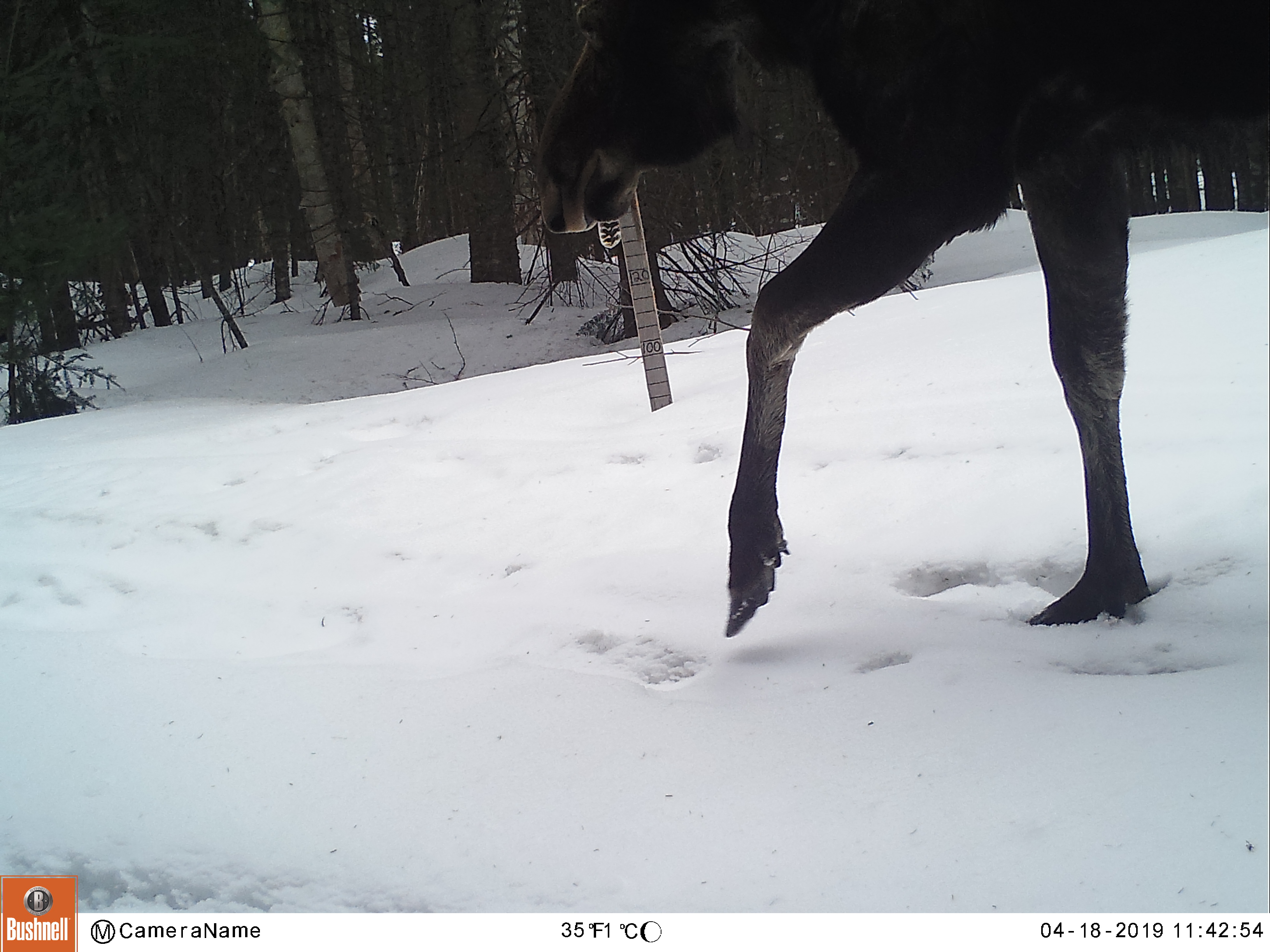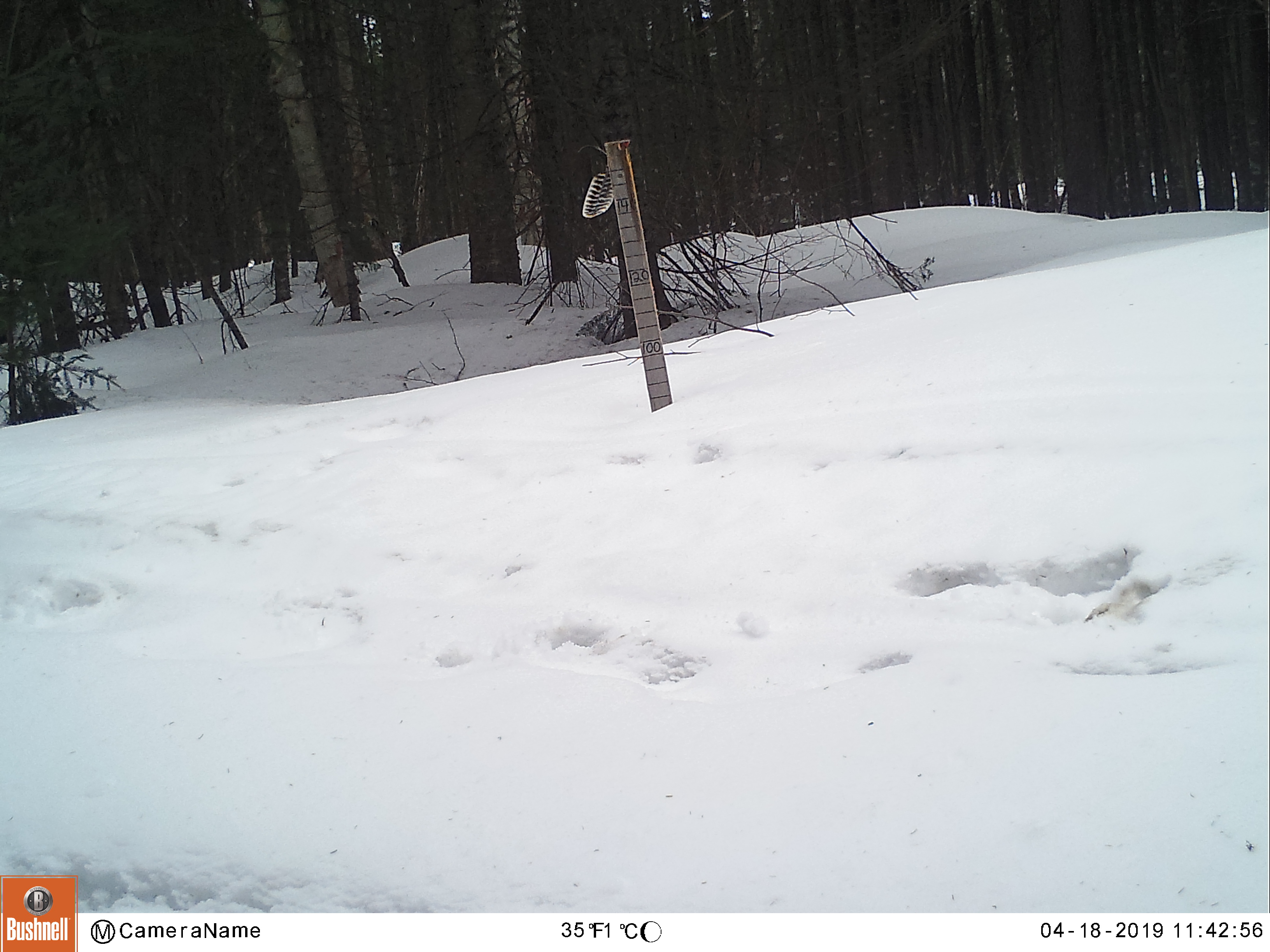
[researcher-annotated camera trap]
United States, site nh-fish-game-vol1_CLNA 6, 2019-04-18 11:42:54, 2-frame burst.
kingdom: Animalia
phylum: Chordata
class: Mammalia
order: Artiodactyla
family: Cervidae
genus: Alces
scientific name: Alces alces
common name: moose